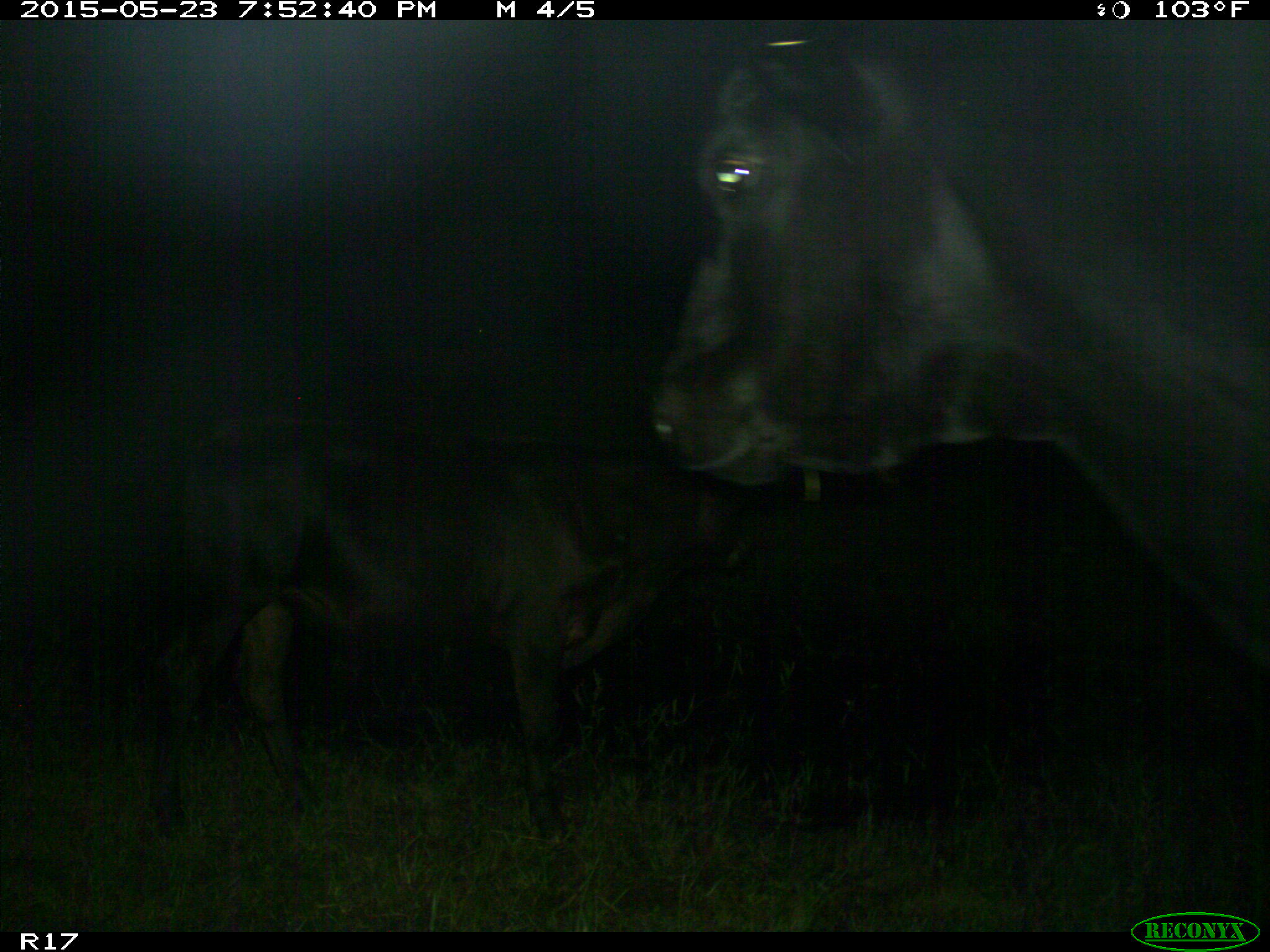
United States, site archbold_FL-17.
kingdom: Animalia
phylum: Chordata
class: Mammalia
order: Artiodactyla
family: Bovidae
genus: Bos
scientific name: Bos taurus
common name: domestic cow